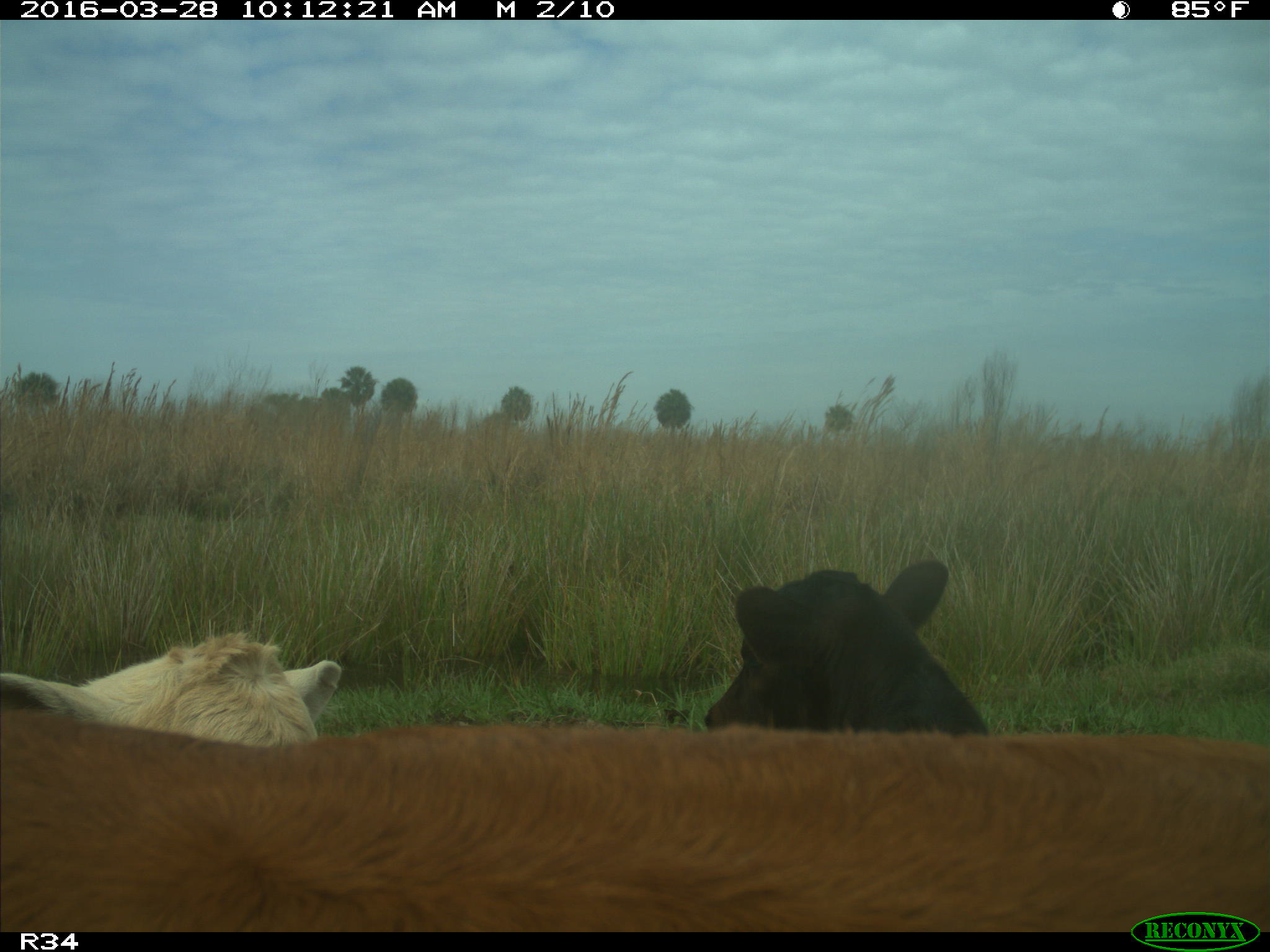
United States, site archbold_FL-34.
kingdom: Animalia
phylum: Chordata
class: Mammalia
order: Artiodactyla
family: Bovidae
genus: Bos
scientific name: Bos taurus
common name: domestic cow